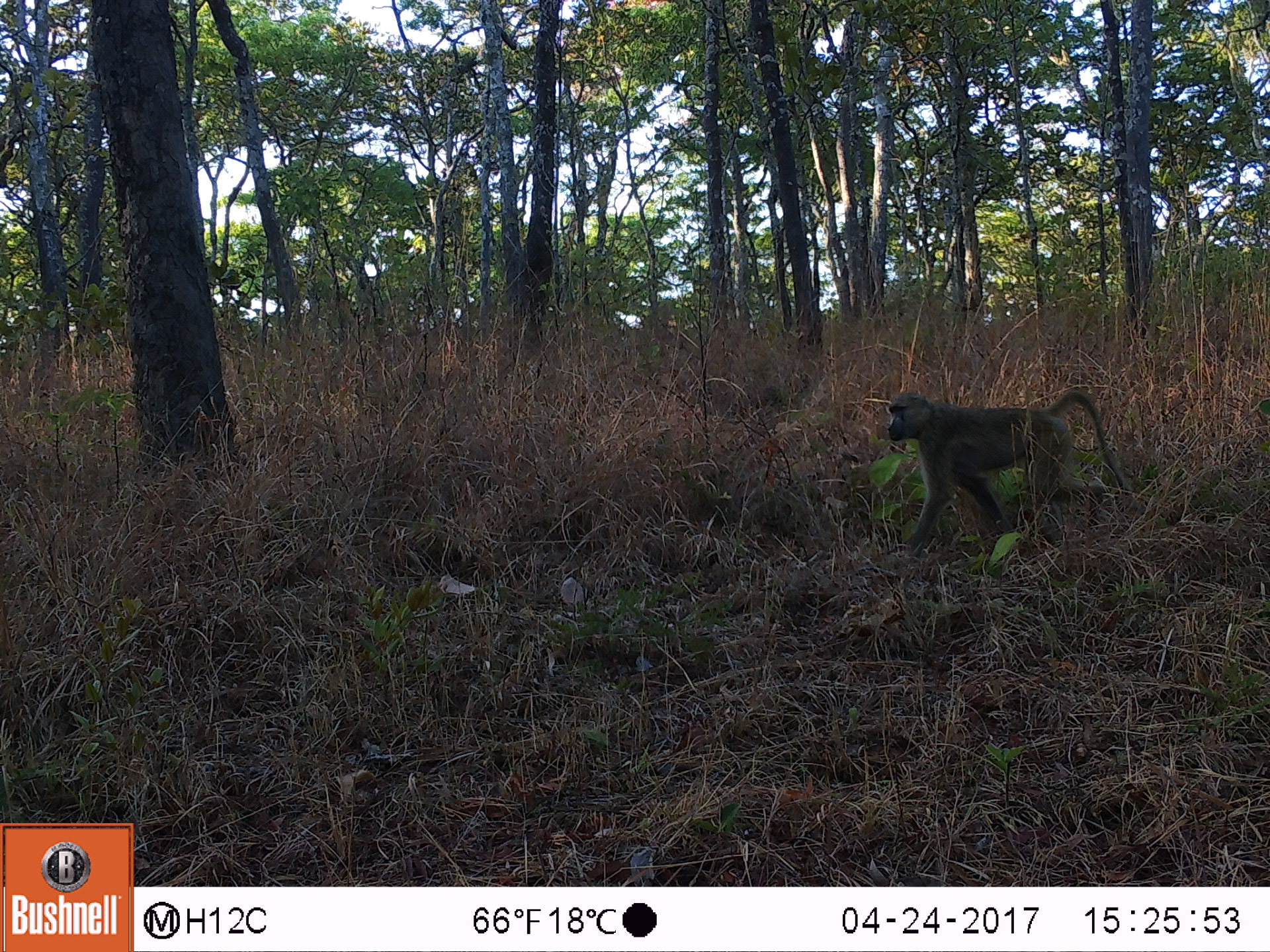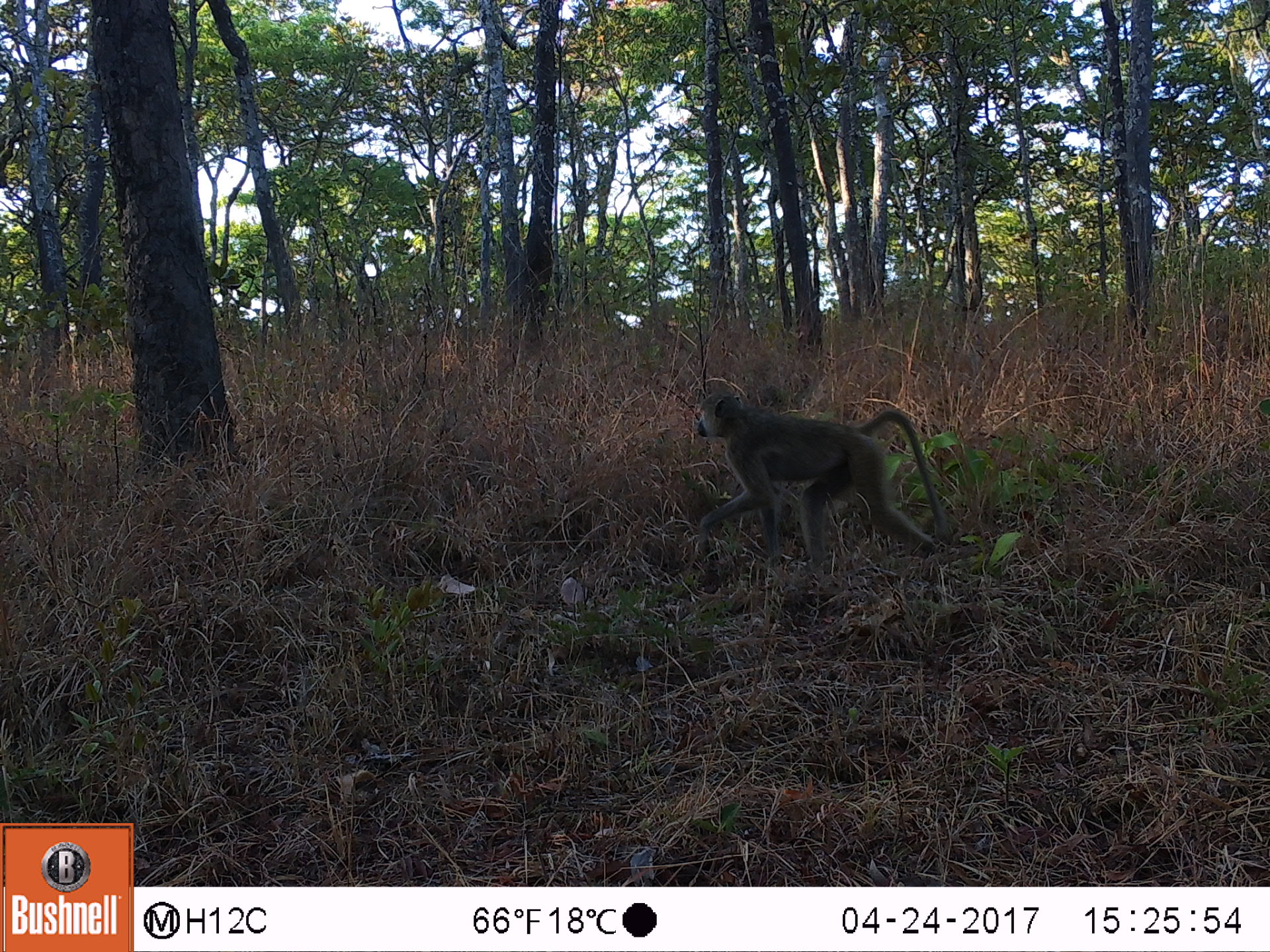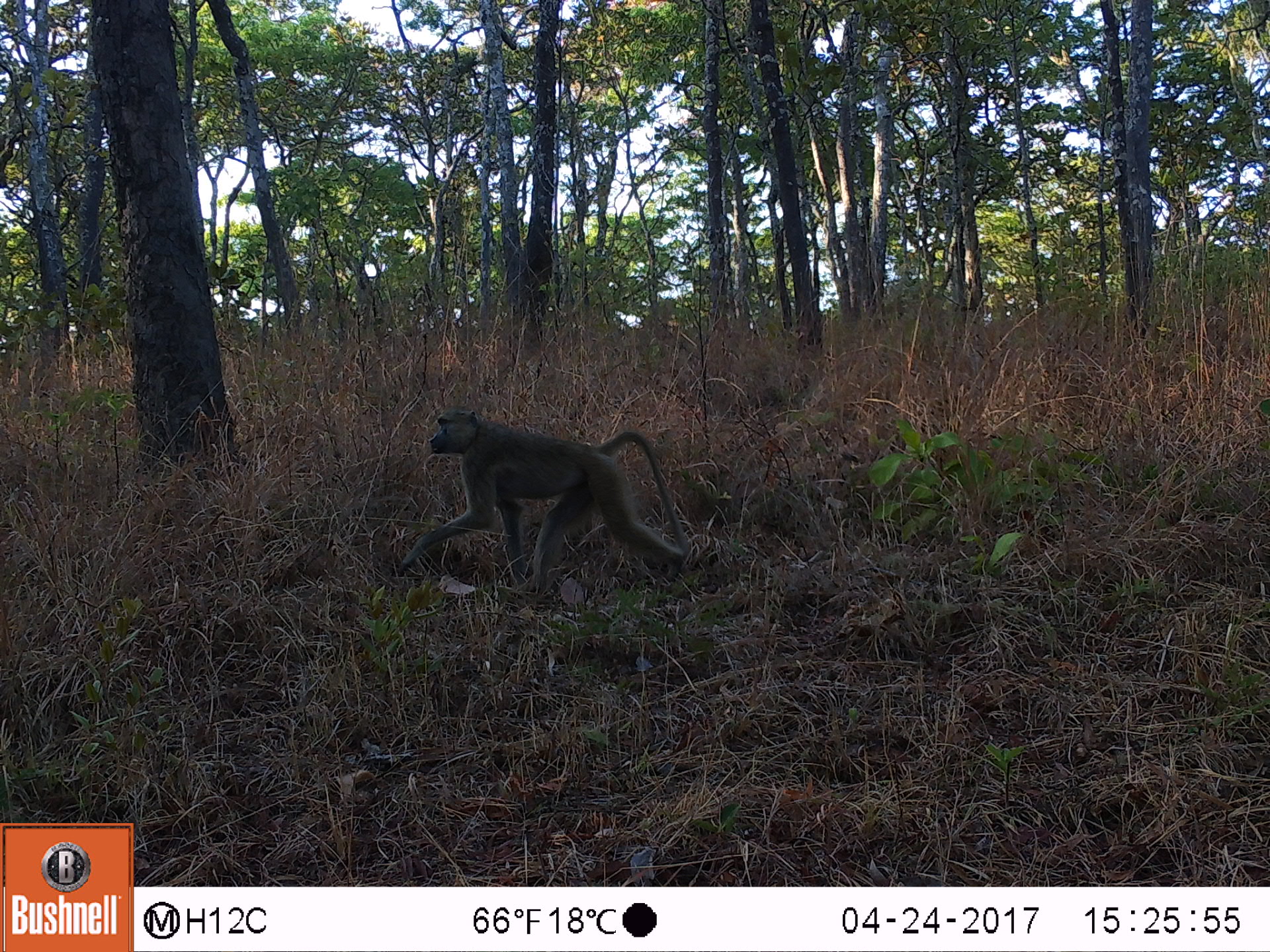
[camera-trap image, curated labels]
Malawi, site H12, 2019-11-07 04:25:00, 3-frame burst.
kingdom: Animalia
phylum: Chordata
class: Mammalia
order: Primates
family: Cercopithecidae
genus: Papio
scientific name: Papio cynocephalus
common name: yellow baboon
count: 1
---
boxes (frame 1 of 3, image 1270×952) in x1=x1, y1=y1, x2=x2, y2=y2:
yellow baboon: x1=884, y1=383, x2=1128, y2=543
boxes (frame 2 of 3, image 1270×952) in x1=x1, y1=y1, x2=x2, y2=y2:
yellow baboon: x1=679, y1=385, x2=949, y2=569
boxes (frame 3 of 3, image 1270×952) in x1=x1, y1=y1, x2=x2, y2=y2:
yellow baboon: x1=406, y1=402, x2=691, y2=576